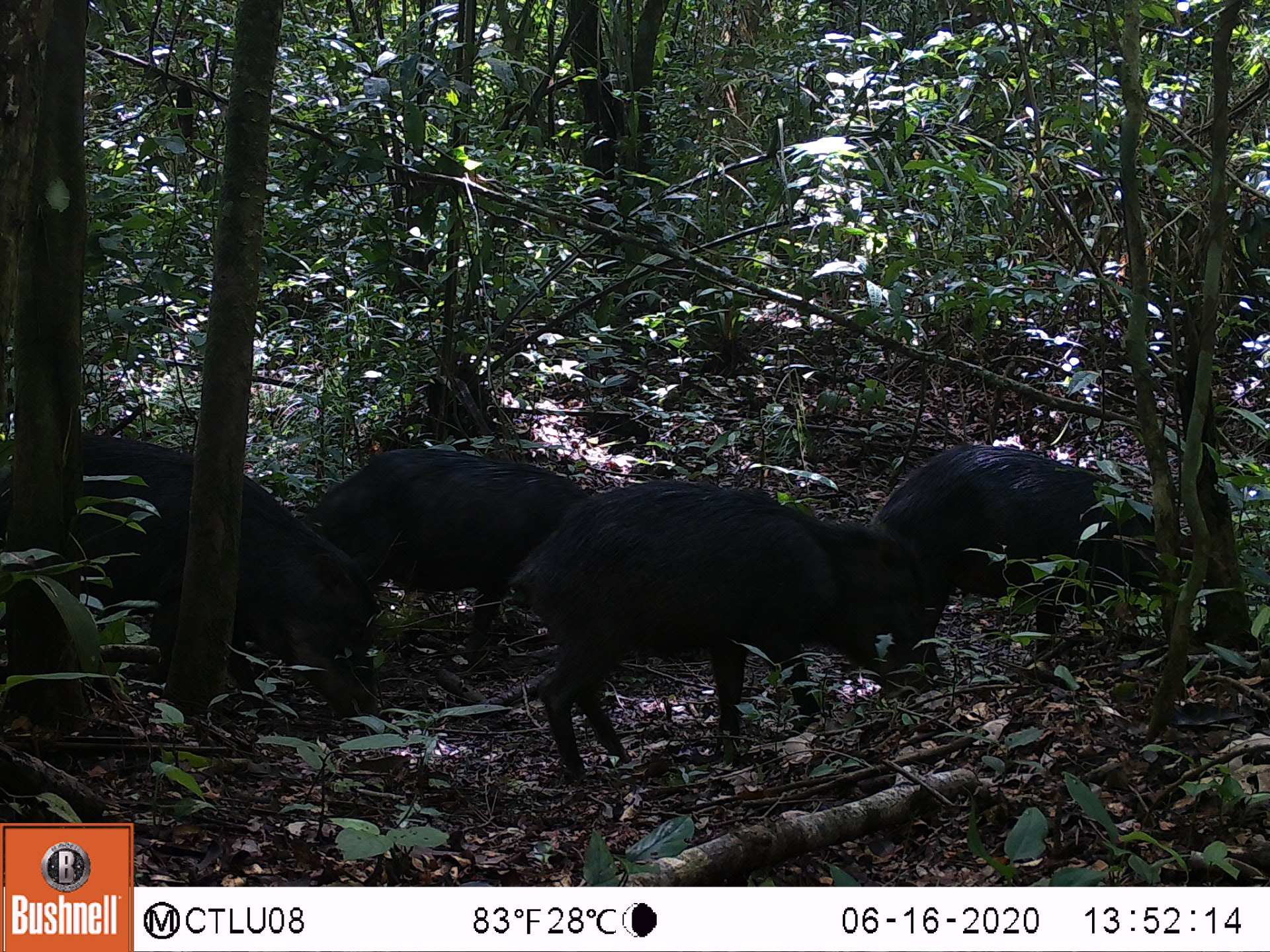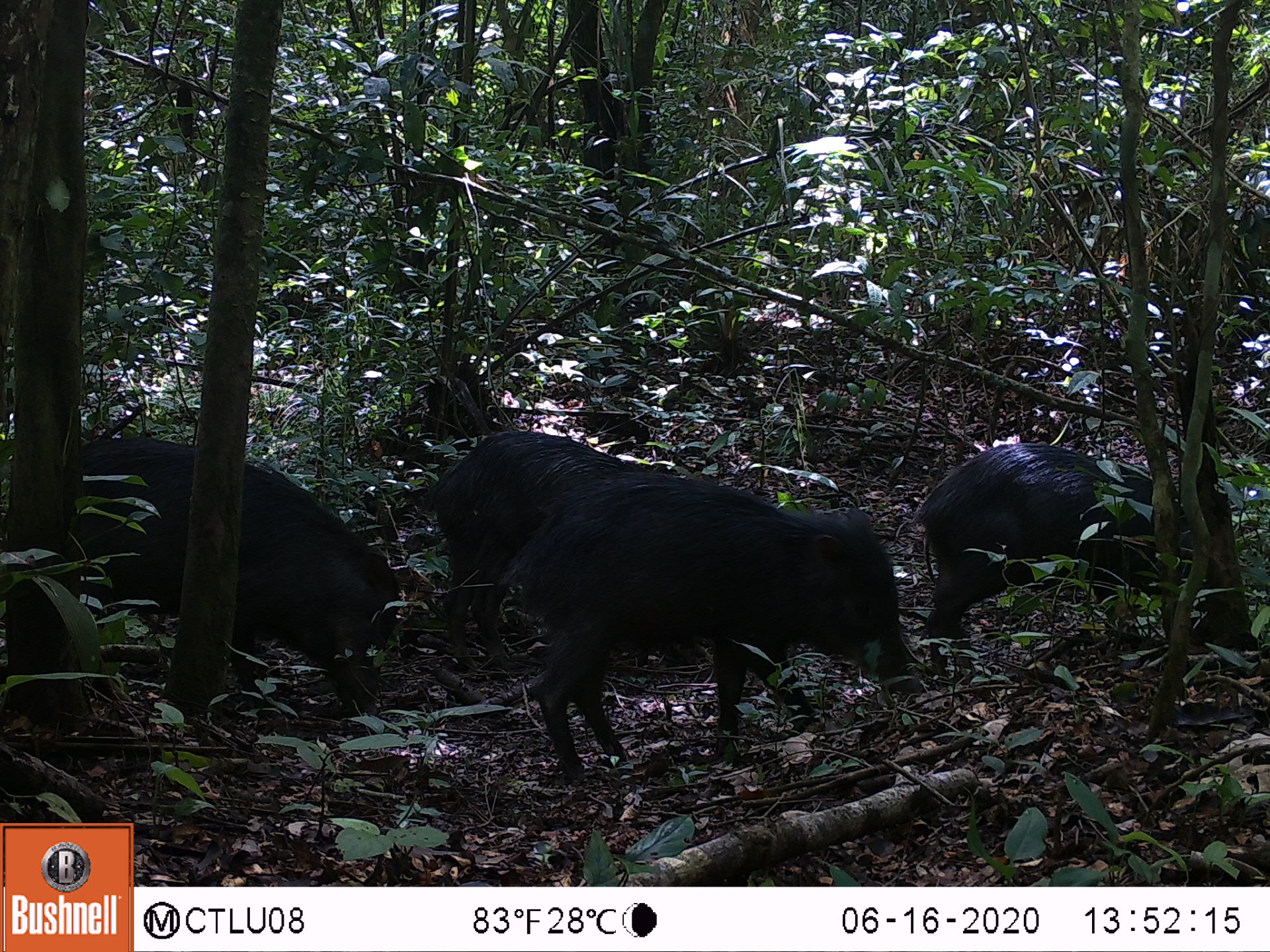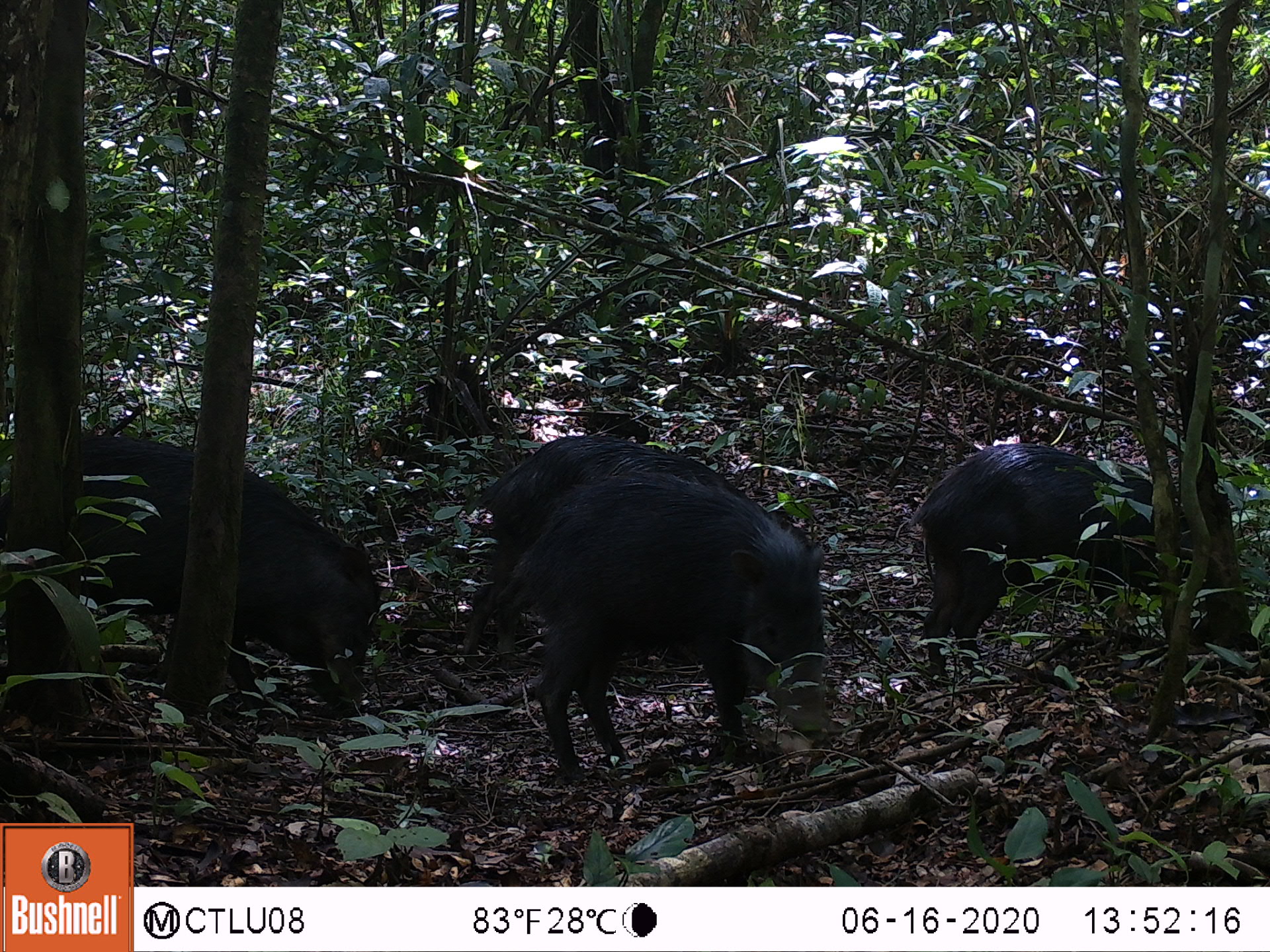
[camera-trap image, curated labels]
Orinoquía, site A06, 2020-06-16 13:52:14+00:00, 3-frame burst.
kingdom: Animalia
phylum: Chordata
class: Mammalia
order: Artiodactyla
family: Tayassuidae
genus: Tayassu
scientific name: Tayassu pecari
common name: white-lipped peccary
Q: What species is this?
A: White-lipped peccary (Tayassu pecari).